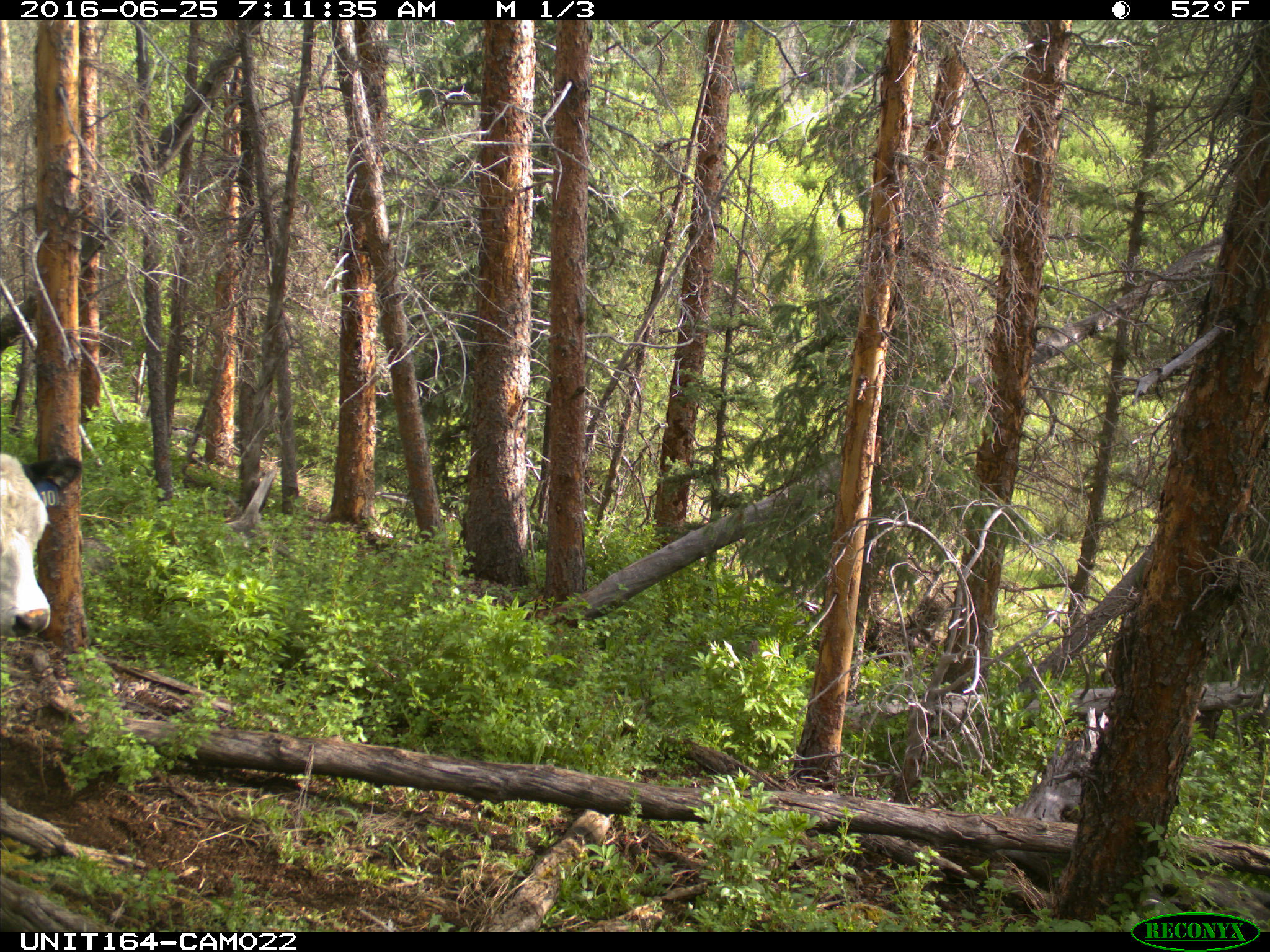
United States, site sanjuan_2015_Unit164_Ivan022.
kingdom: Animalia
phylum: Chordata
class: Mammalia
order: Artiodactyla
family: Bovidae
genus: Bos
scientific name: Bos taurus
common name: domestic cow